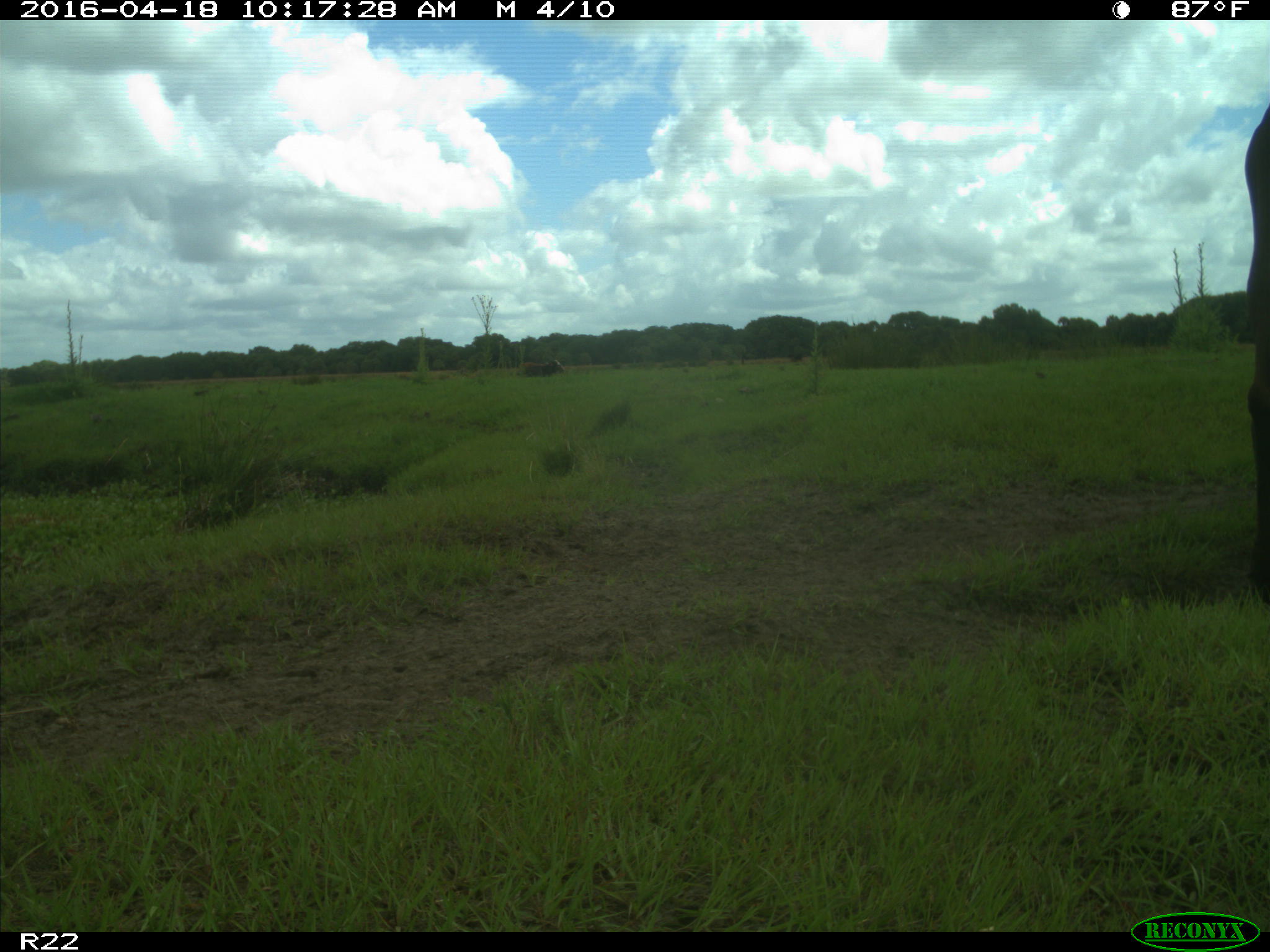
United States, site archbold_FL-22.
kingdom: Animalia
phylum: Chordata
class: Mammalia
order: Artiodactyla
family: Bovidae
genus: Bos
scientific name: Bos taurus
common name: domestic cow